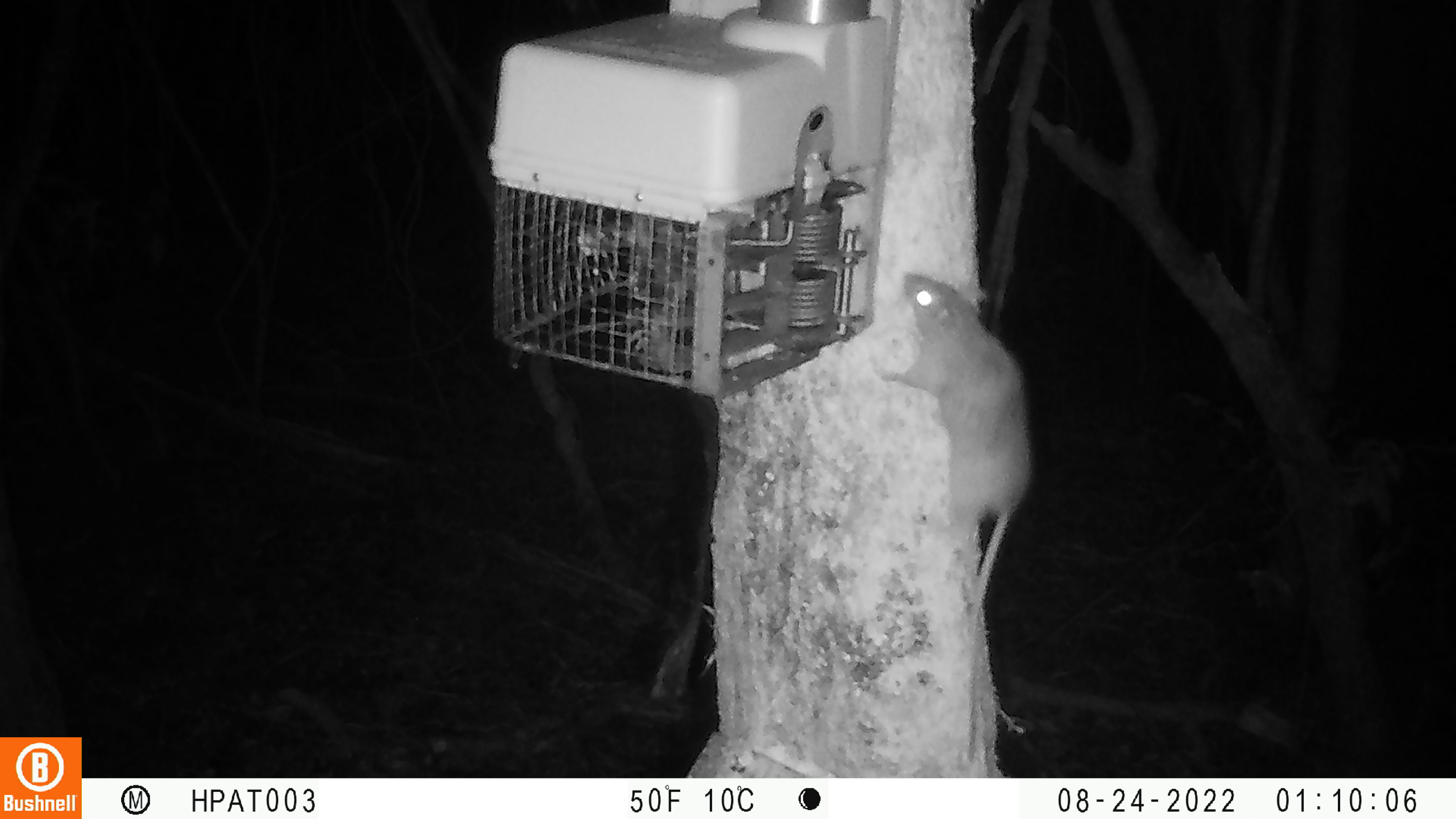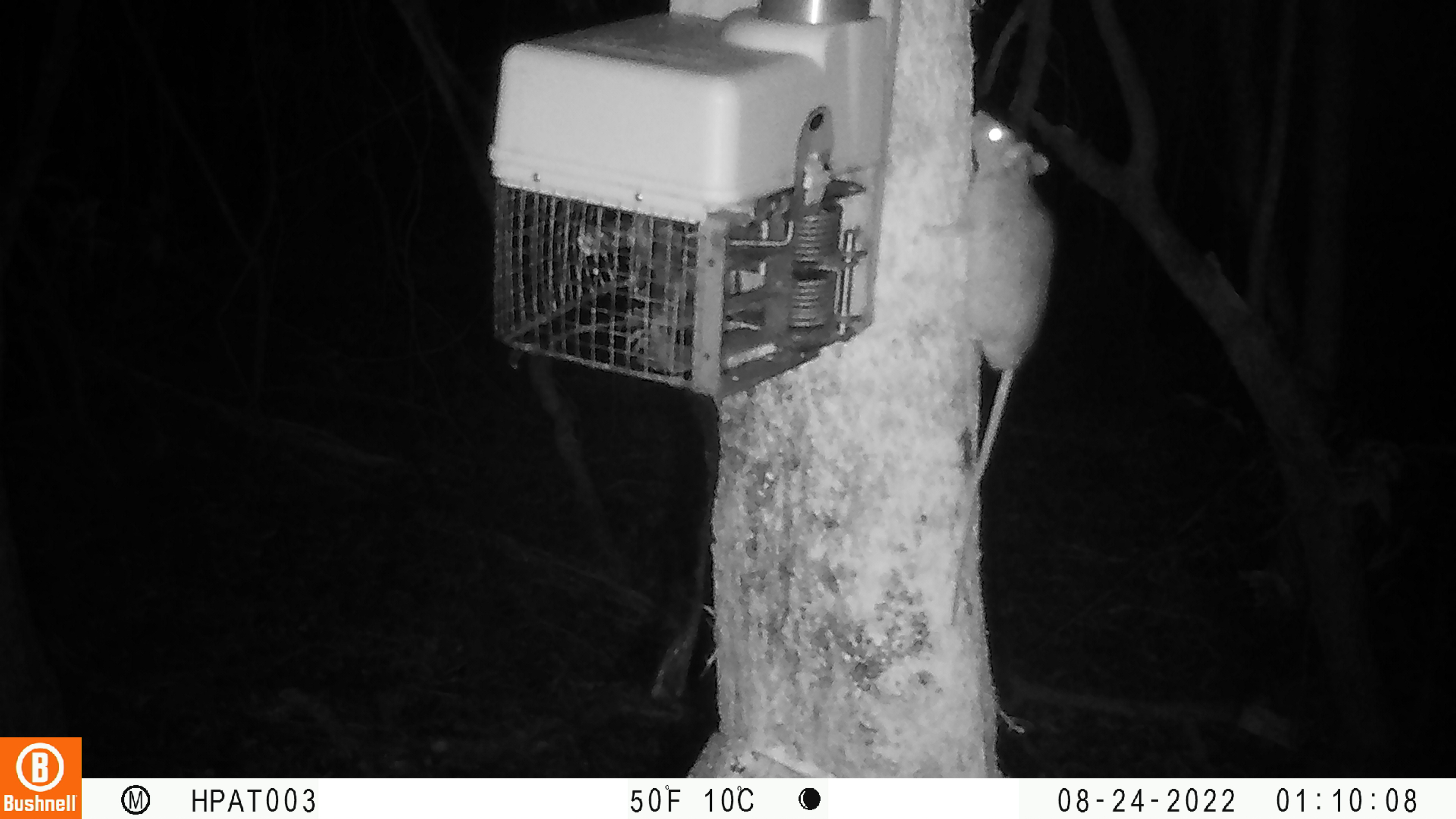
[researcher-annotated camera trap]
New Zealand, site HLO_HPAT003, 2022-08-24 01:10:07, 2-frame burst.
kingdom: Animalia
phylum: Chordata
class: Mammalia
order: Rodentia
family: Muridae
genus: Rattus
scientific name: Rattus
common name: rat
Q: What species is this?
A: Rat (Rattus).